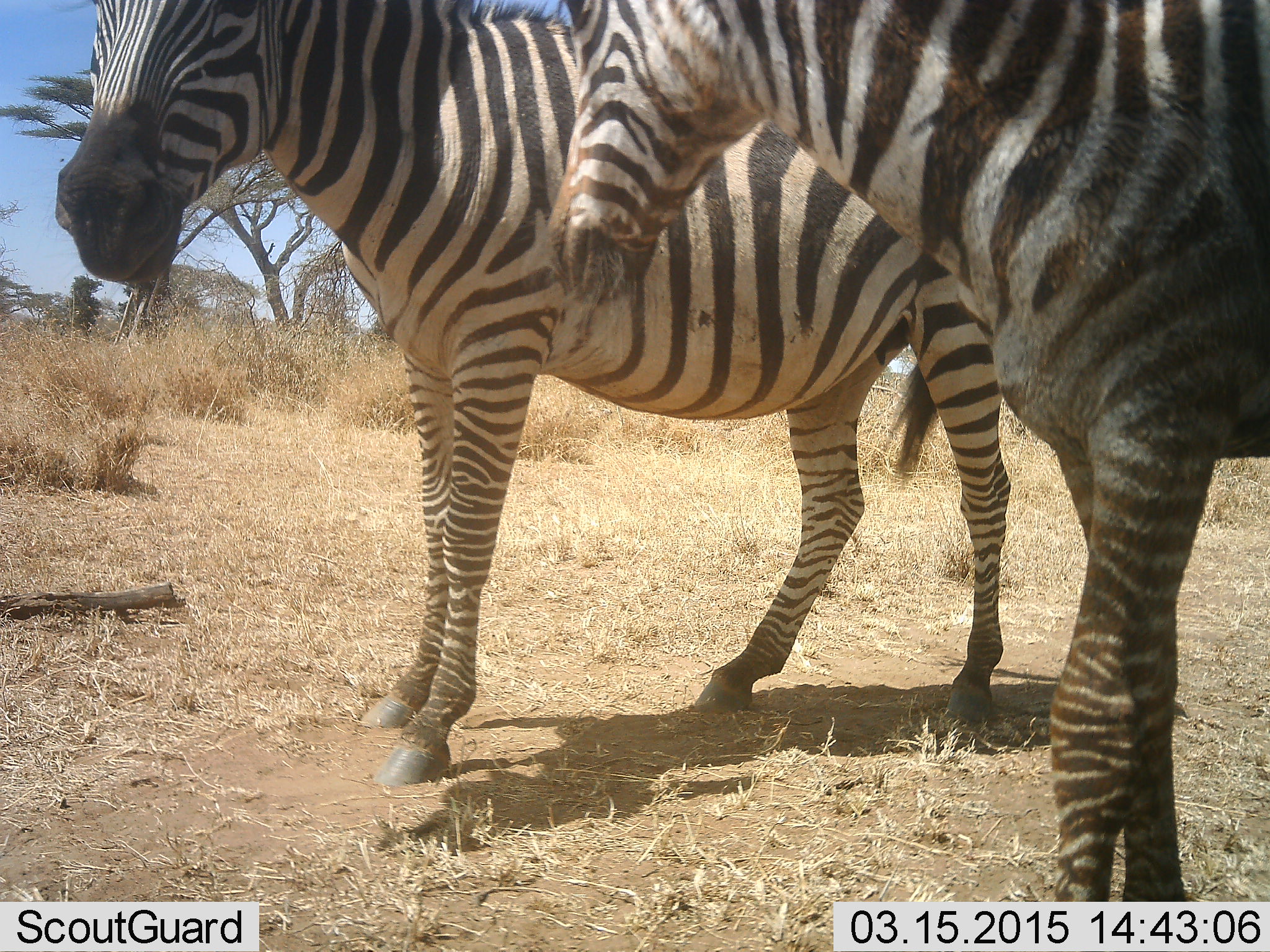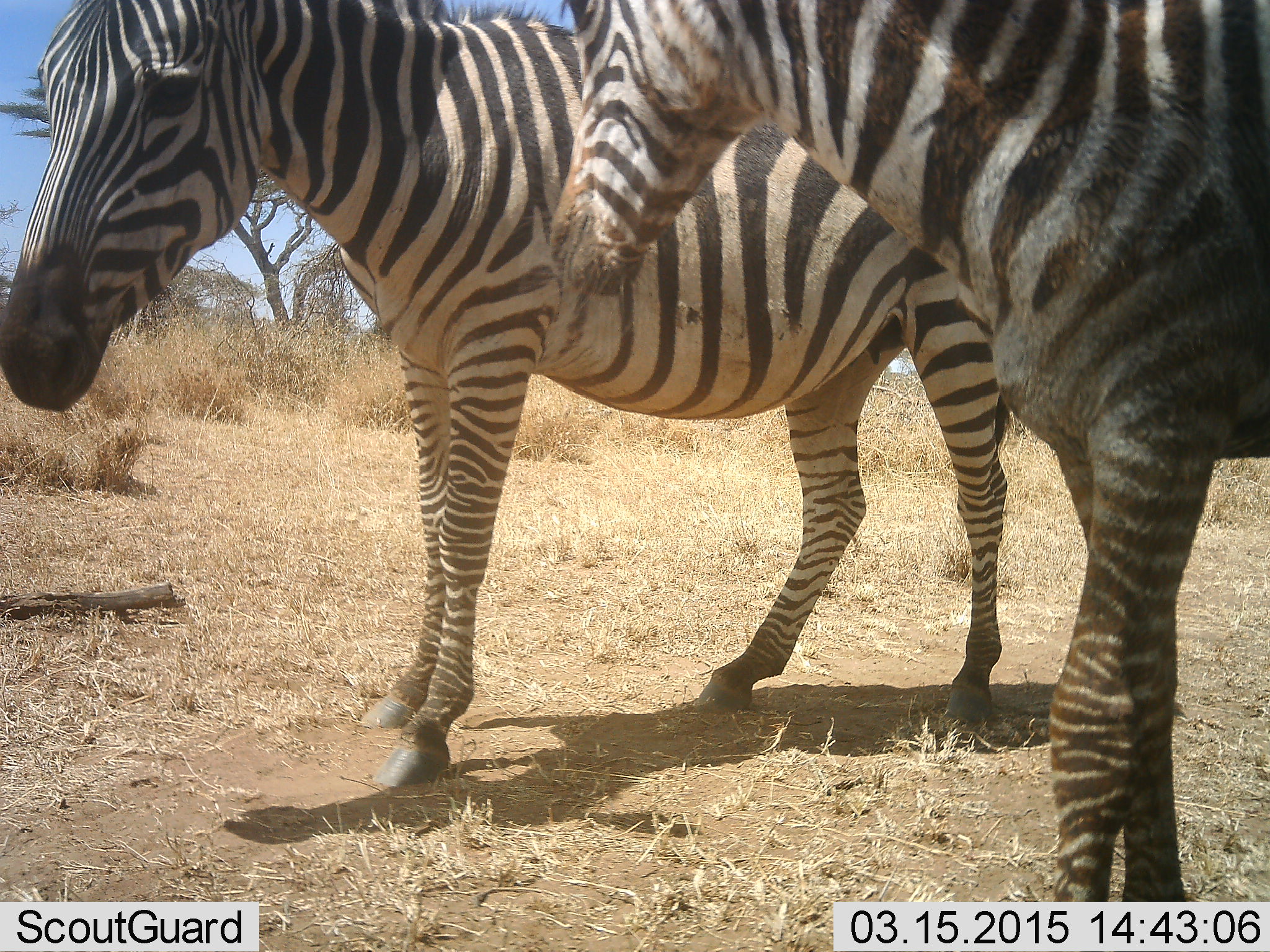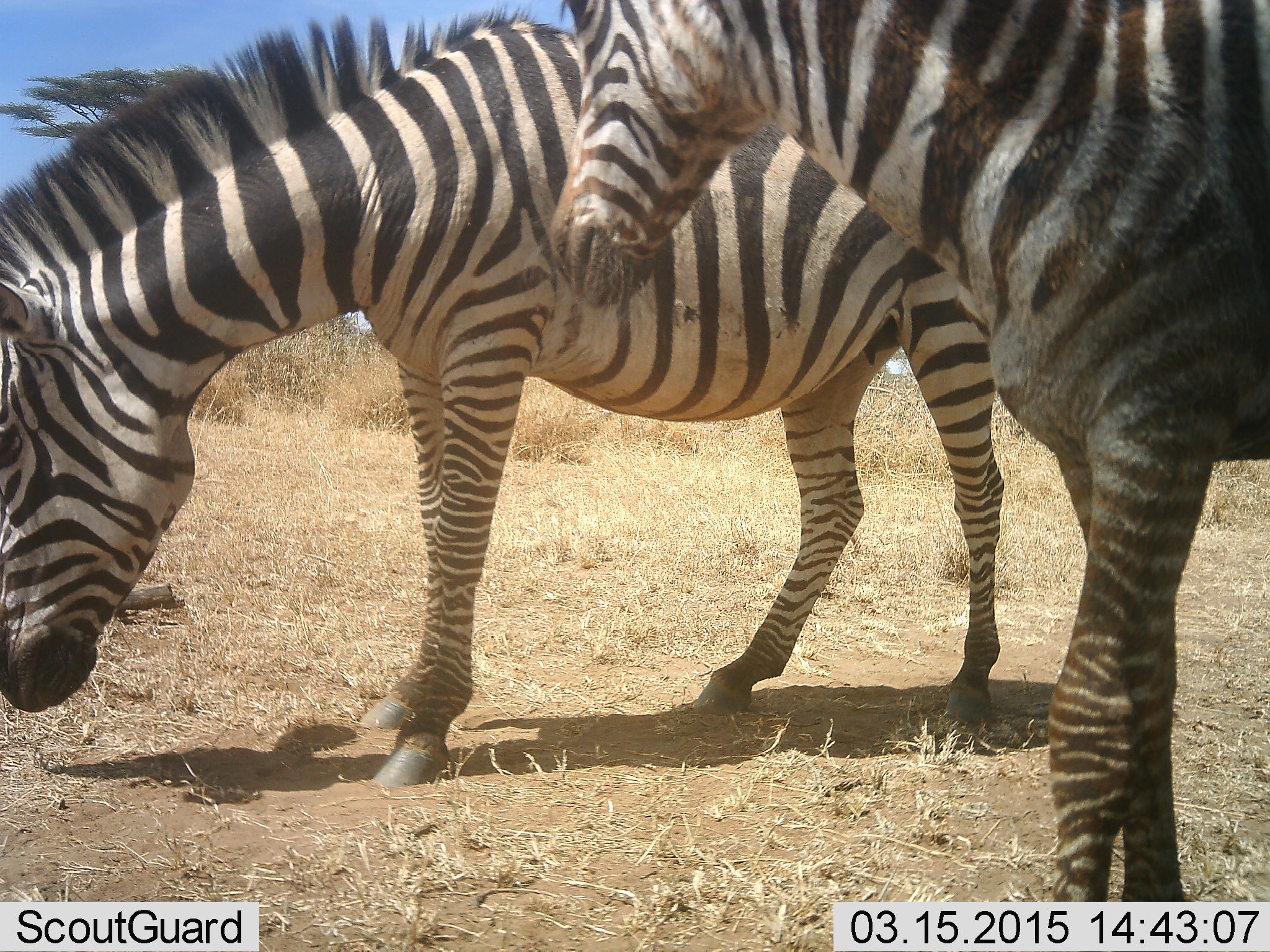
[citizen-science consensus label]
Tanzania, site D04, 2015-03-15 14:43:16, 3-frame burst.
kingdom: Animalia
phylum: Chordata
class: Mammalia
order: Perissodactyla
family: Equidae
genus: Equus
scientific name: Equus quagga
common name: plains zebra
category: zebra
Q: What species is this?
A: Zebra (plains zebra) (Equus quagga).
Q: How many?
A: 2.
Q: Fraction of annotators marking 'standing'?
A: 100%.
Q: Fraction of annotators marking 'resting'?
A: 0%.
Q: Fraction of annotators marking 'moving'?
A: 0%.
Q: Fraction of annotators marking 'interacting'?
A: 10%.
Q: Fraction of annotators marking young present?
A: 10%.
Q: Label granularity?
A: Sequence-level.